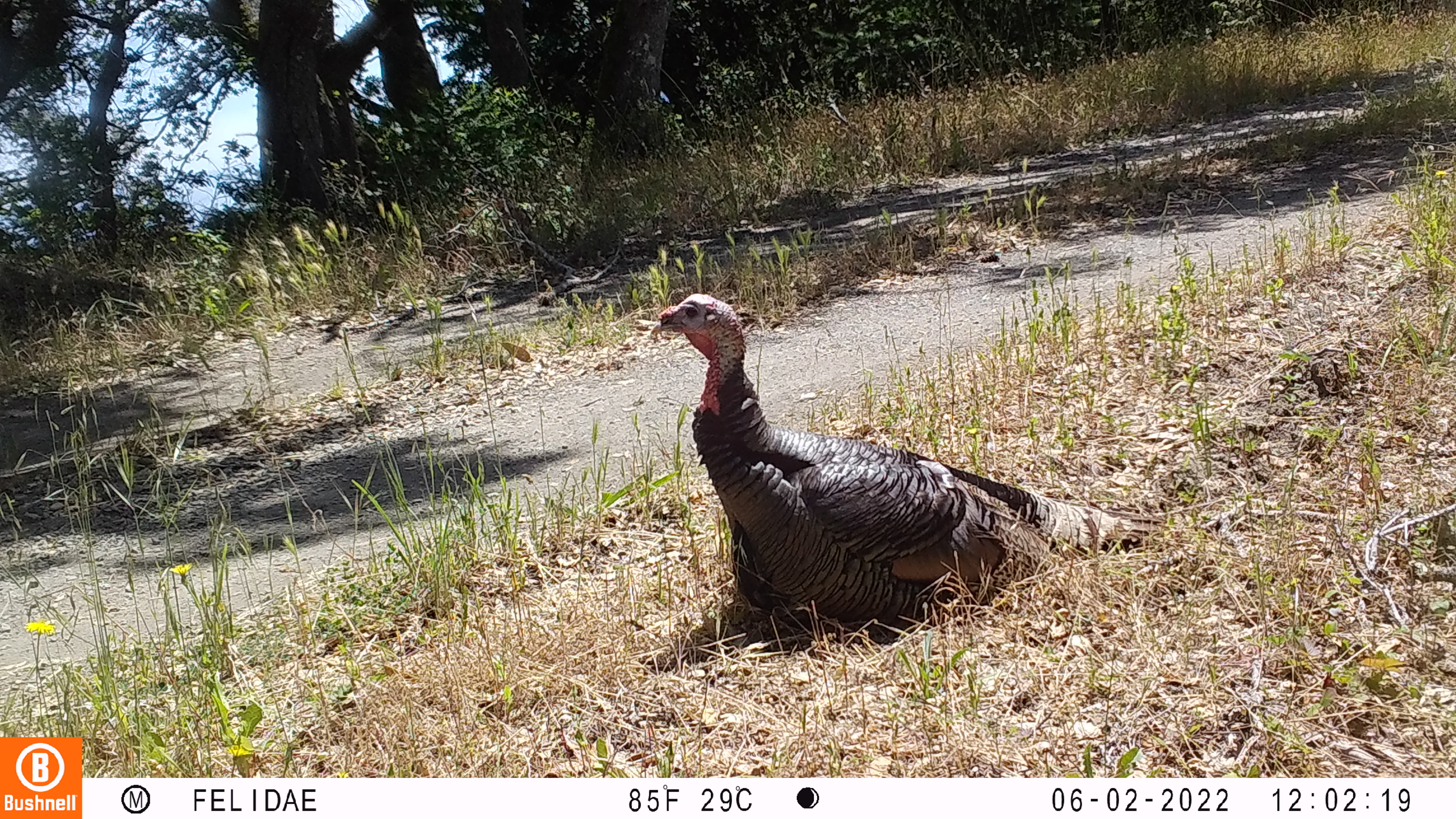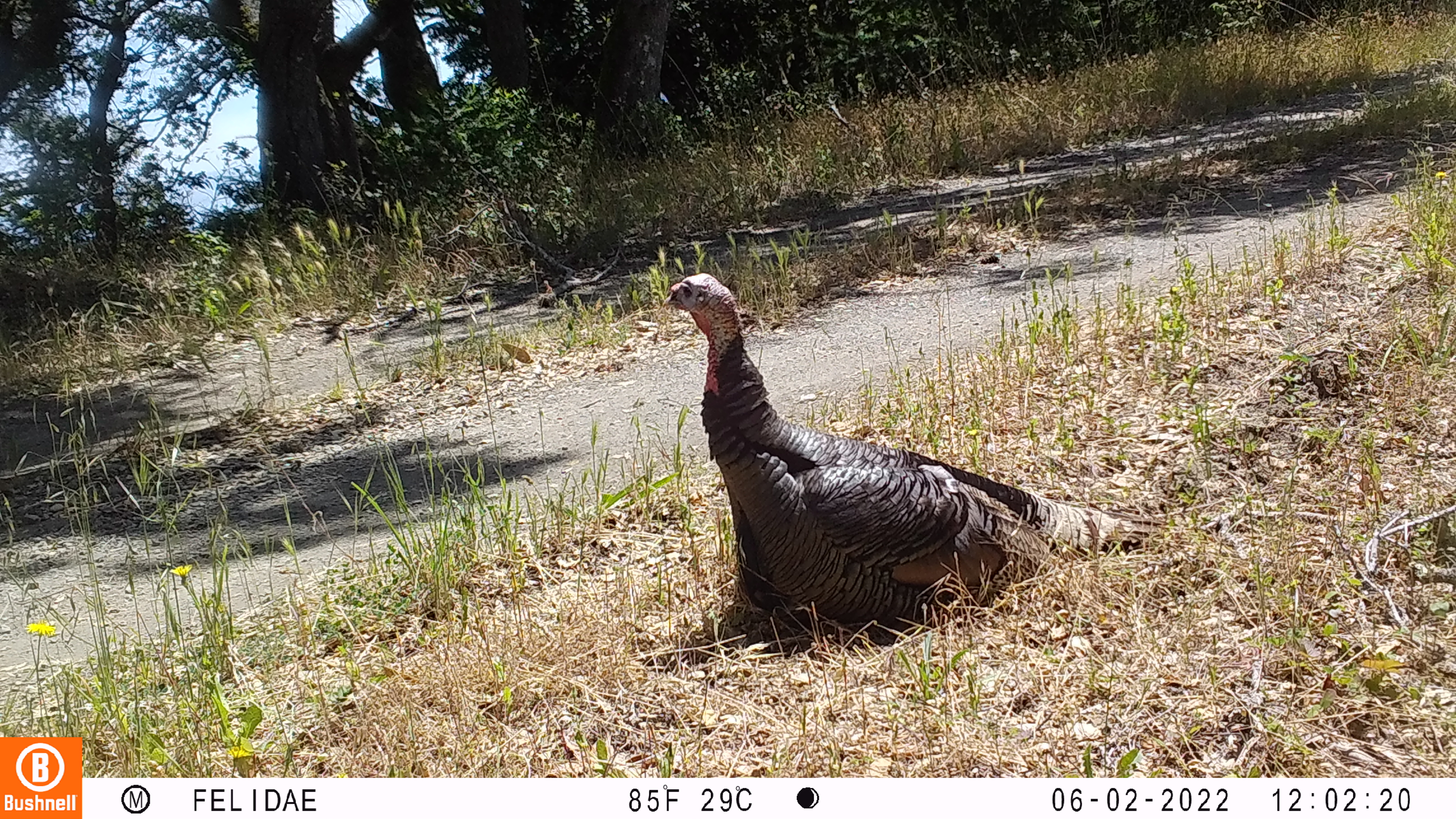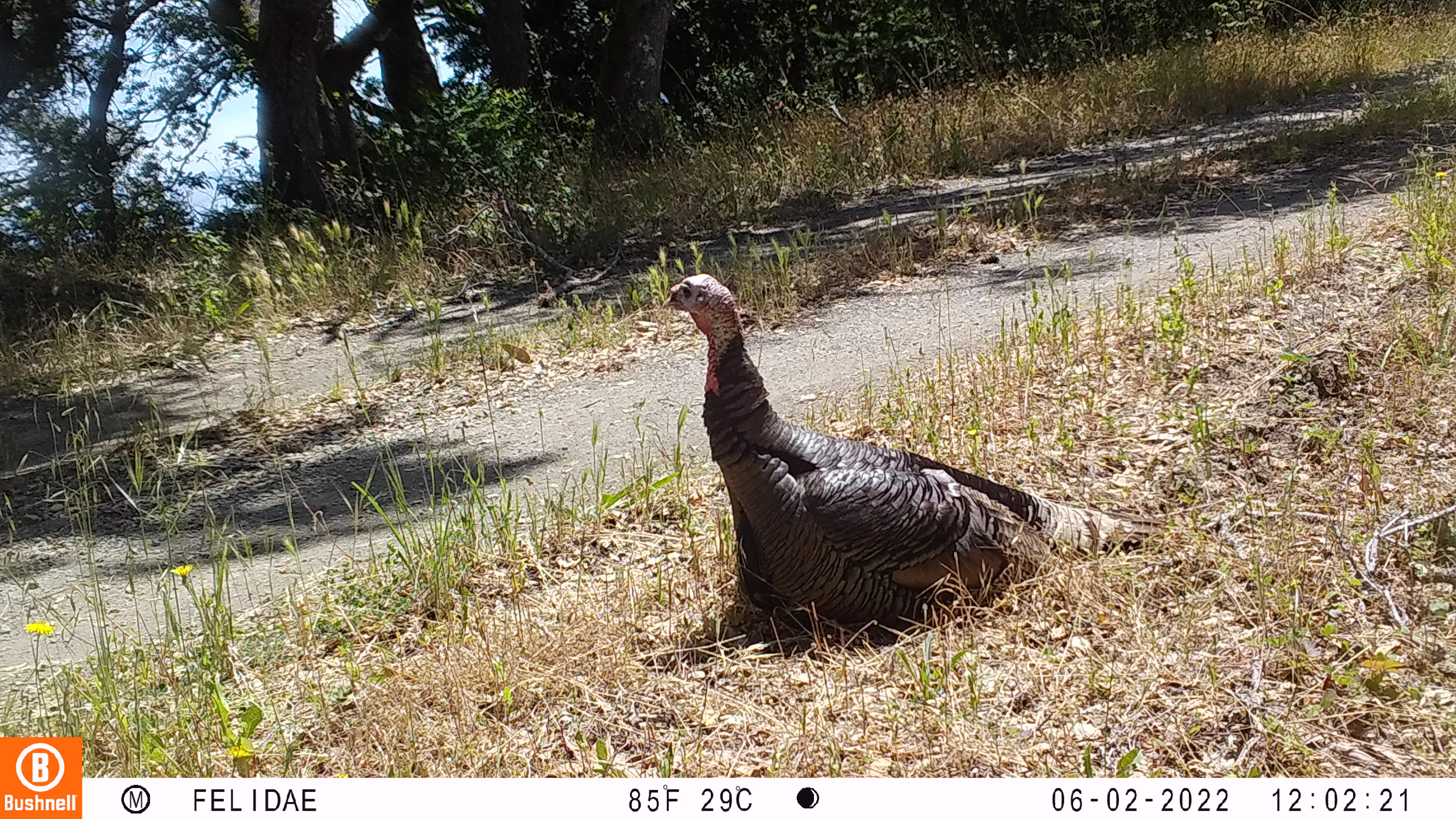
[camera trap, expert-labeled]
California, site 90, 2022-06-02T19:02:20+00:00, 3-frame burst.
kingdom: Animalia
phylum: Chordata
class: Aves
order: Galliformes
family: Phasianidae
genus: Meleagris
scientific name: Meleagris gallopavo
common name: turkey